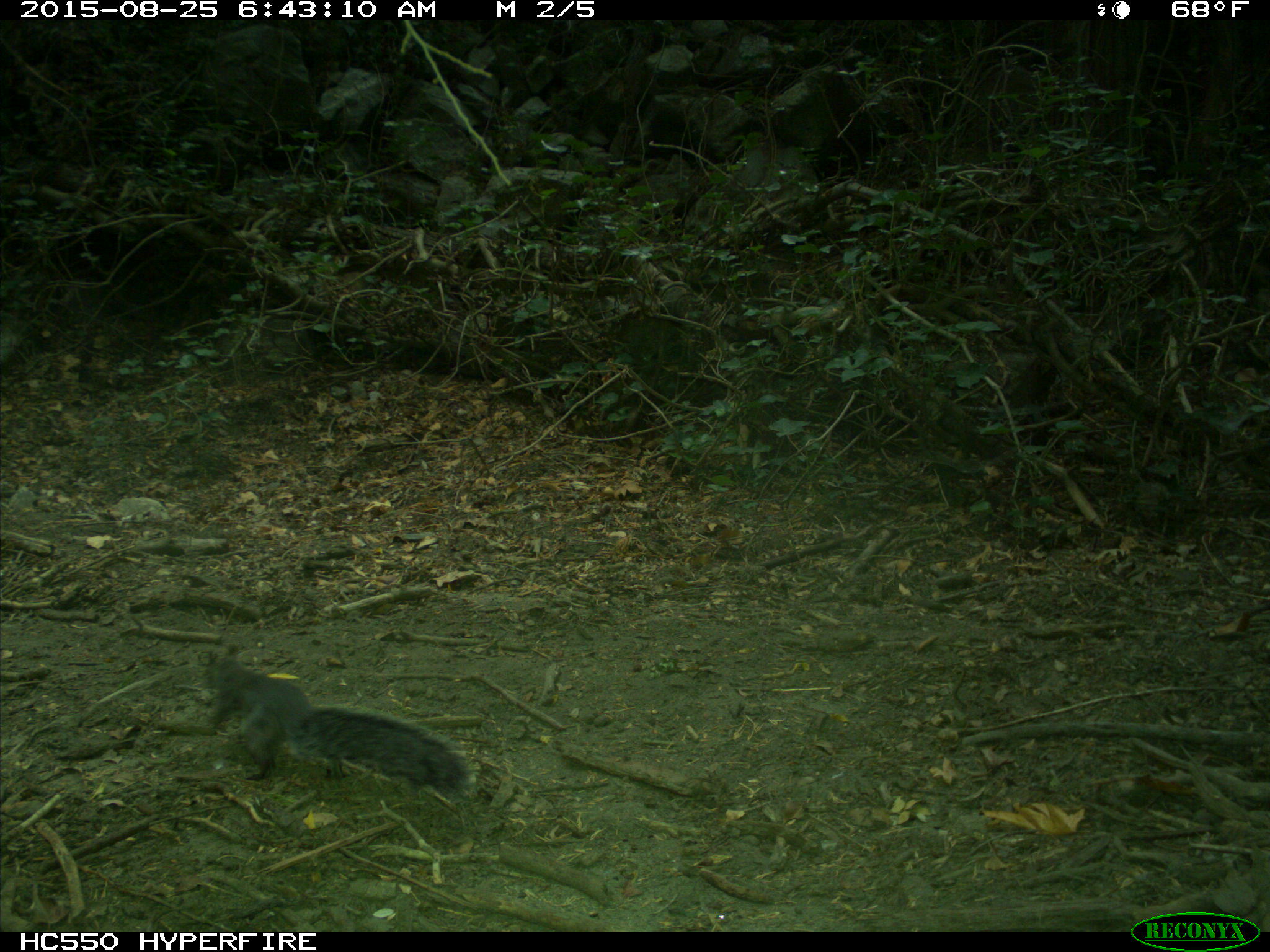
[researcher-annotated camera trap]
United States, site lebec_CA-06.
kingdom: Animalia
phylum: Chordata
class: Mammalia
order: Rodentia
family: Sciuridae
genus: Sciurus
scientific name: Sciurus carolinensis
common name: eastern gray squirrel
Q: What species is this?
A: Sciurus carolinensis (eastern gray squirrel).